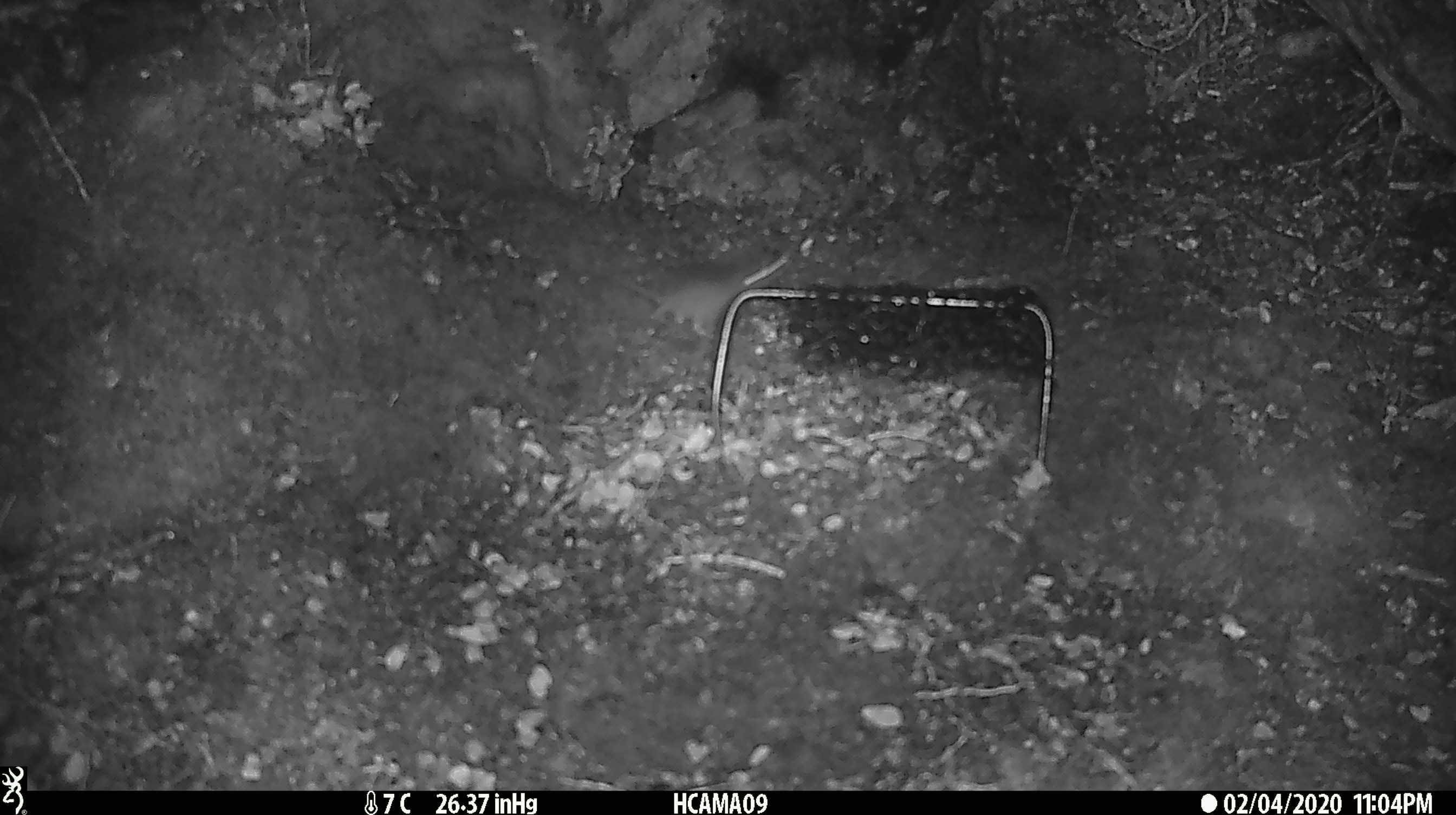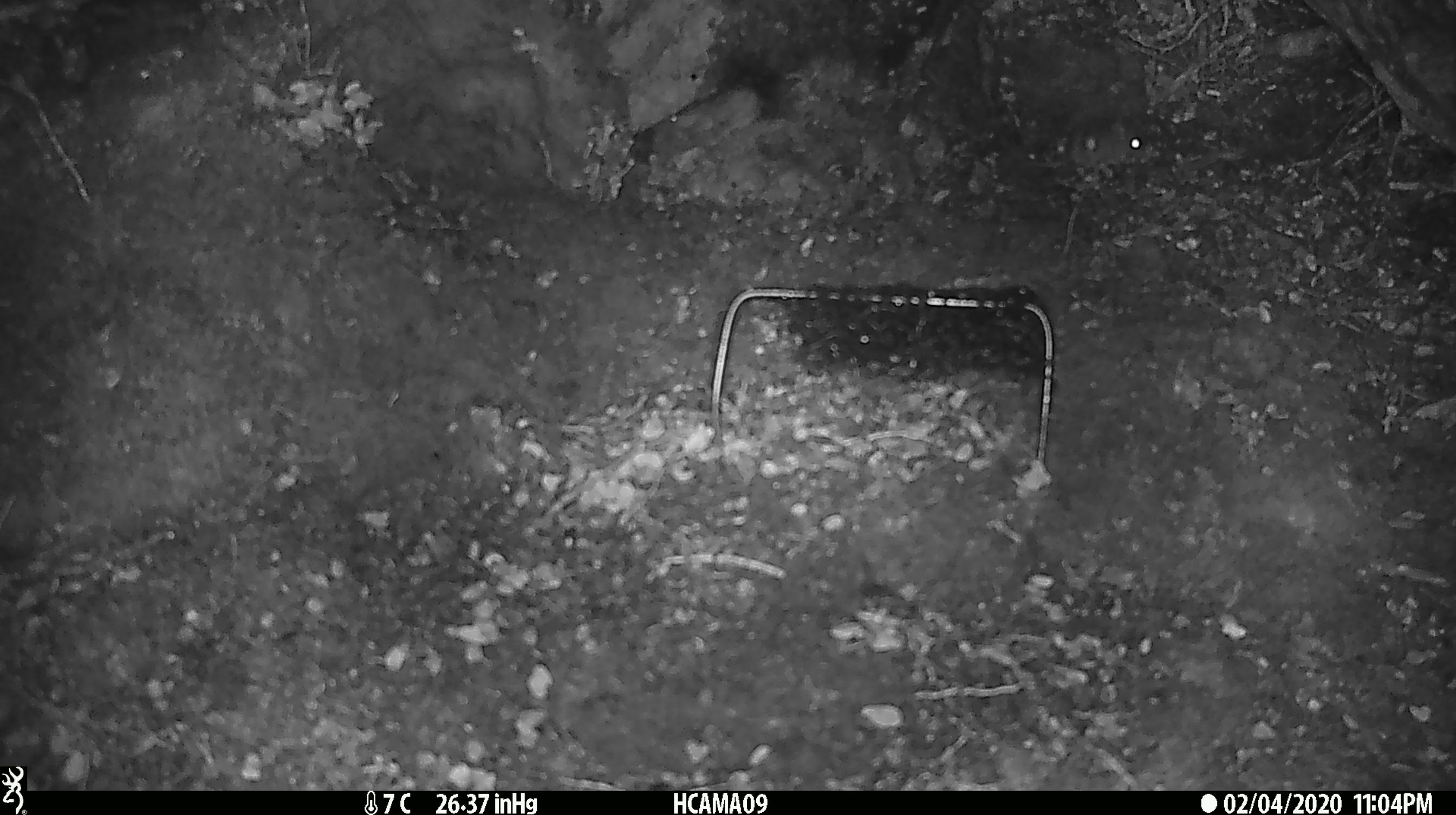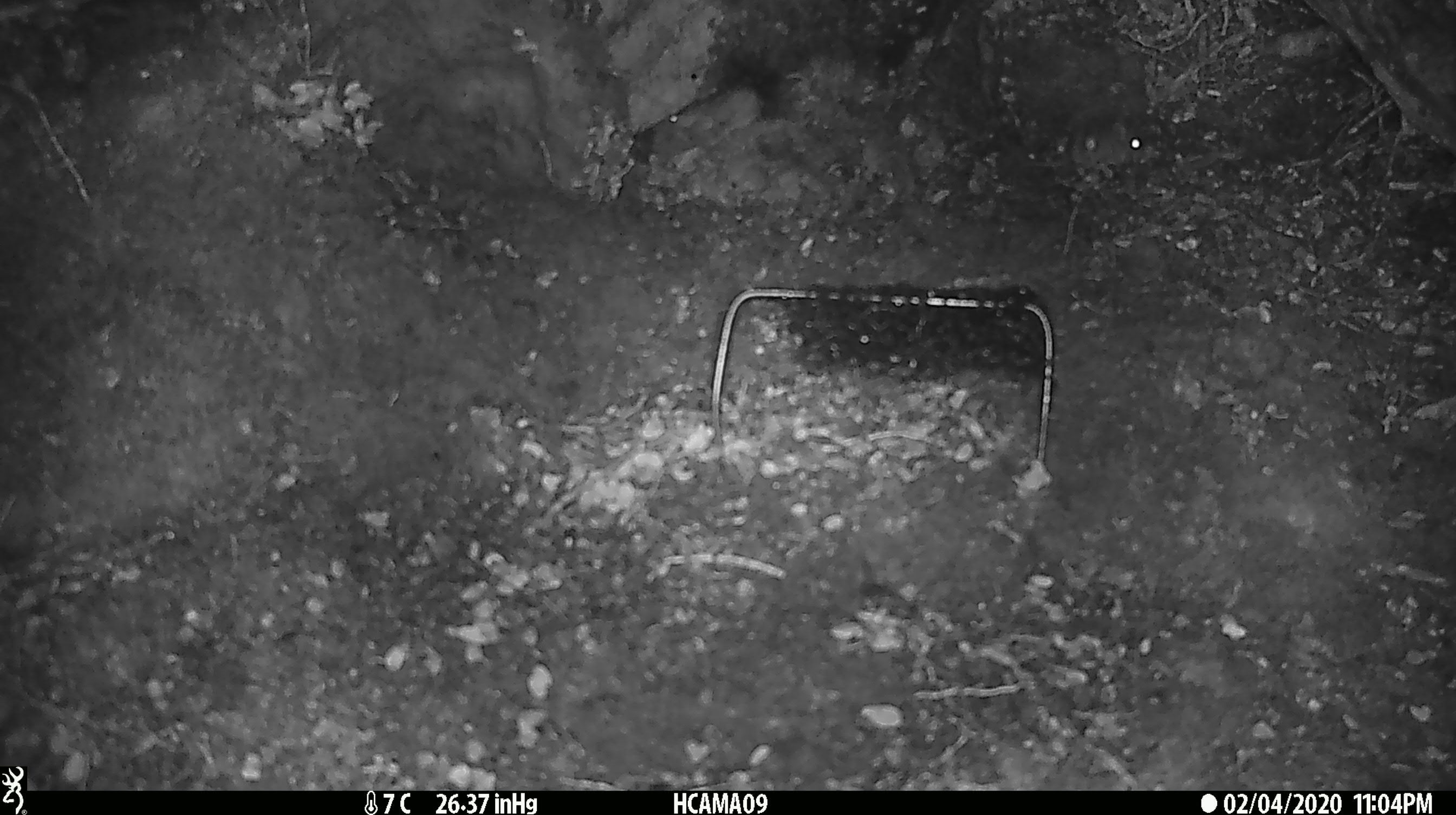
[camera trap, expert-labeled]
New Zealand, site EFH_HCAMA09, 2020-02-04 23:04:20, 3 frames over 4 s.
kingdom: Animalia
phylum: Chordata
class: Mammalia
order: Rodentia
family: Muridae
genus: Mus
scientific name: Mus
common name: mouse